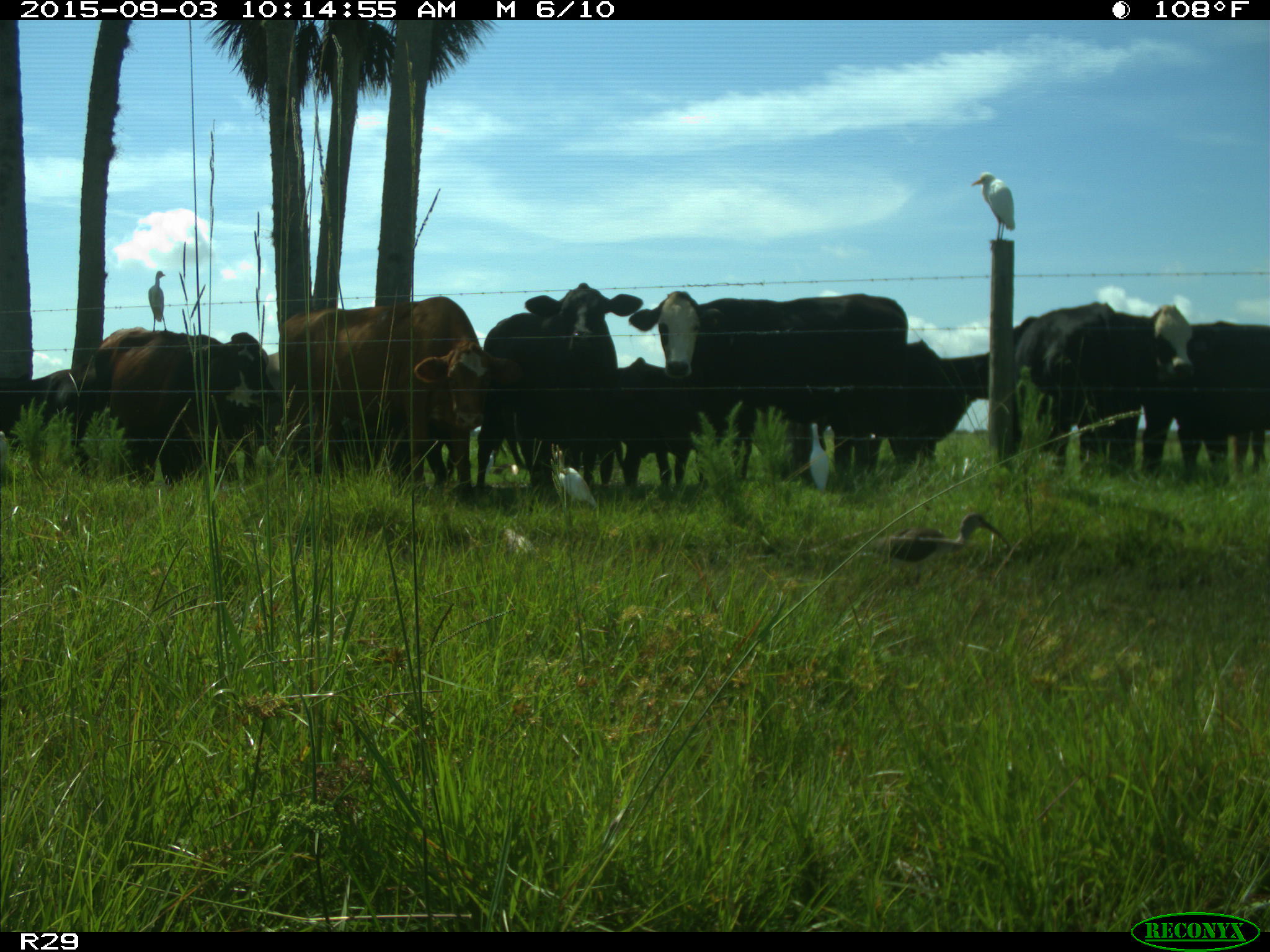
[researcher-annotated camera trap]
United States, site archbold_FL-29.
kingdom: Animalia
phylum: Chordata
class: Mammalia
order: Artiodactyla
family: Bovidae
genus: Bos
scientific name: Bos taurus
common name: domestic cow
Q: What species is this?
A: Bos taurus (domestic cow).